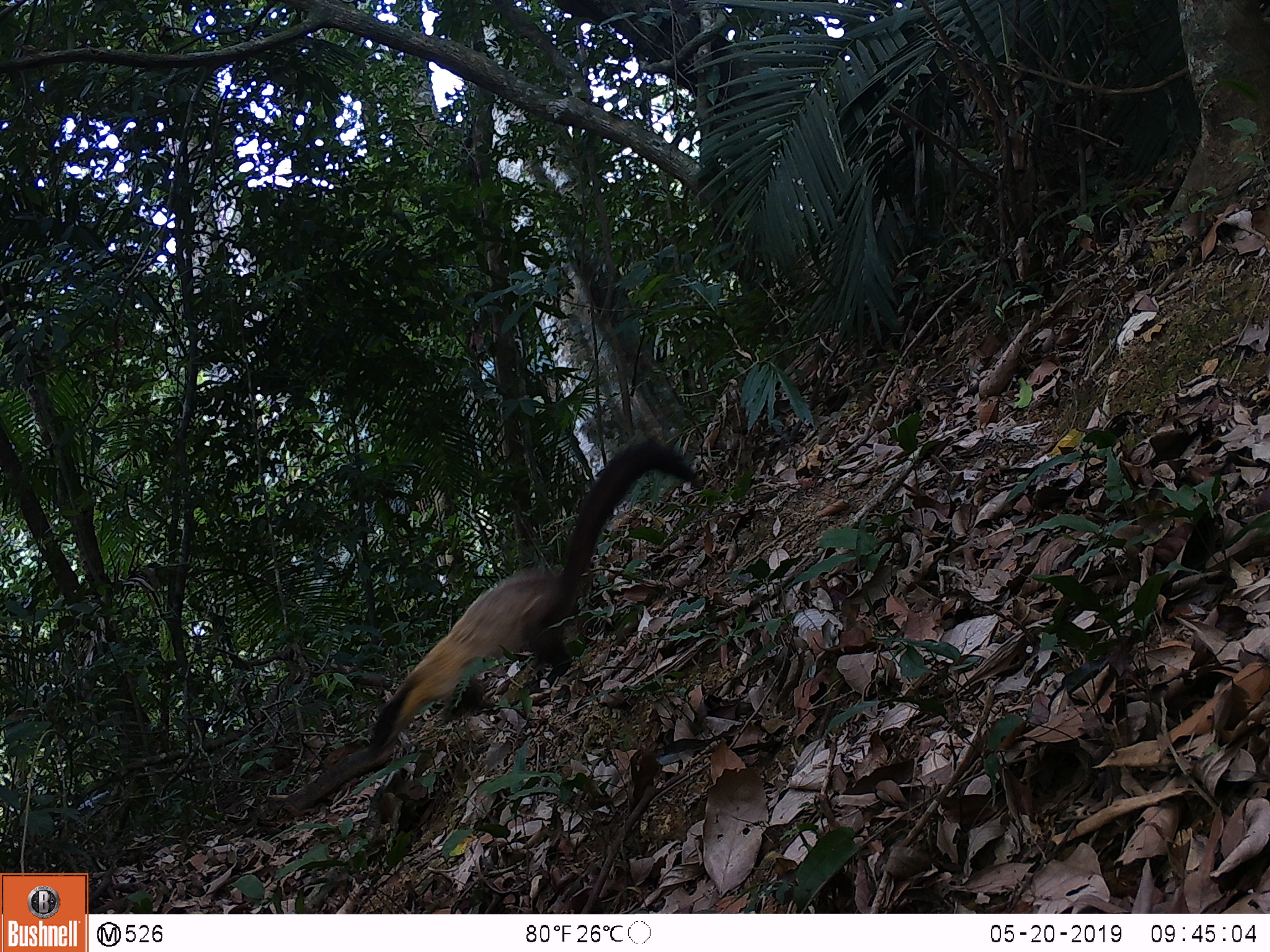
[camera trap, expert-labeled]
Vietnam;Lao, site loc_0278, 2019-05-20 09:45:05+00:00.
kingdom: Animalia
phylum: Chordata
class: Mammalia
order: Carnivora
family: Mustelidae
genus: Martes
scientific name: Martes flavigula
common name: yellow-throated marten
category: yellow throated marten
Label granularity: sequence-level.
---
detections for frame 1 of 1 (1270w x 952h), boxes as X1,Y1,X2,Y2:
yellow throated marten: 366,436,702,768